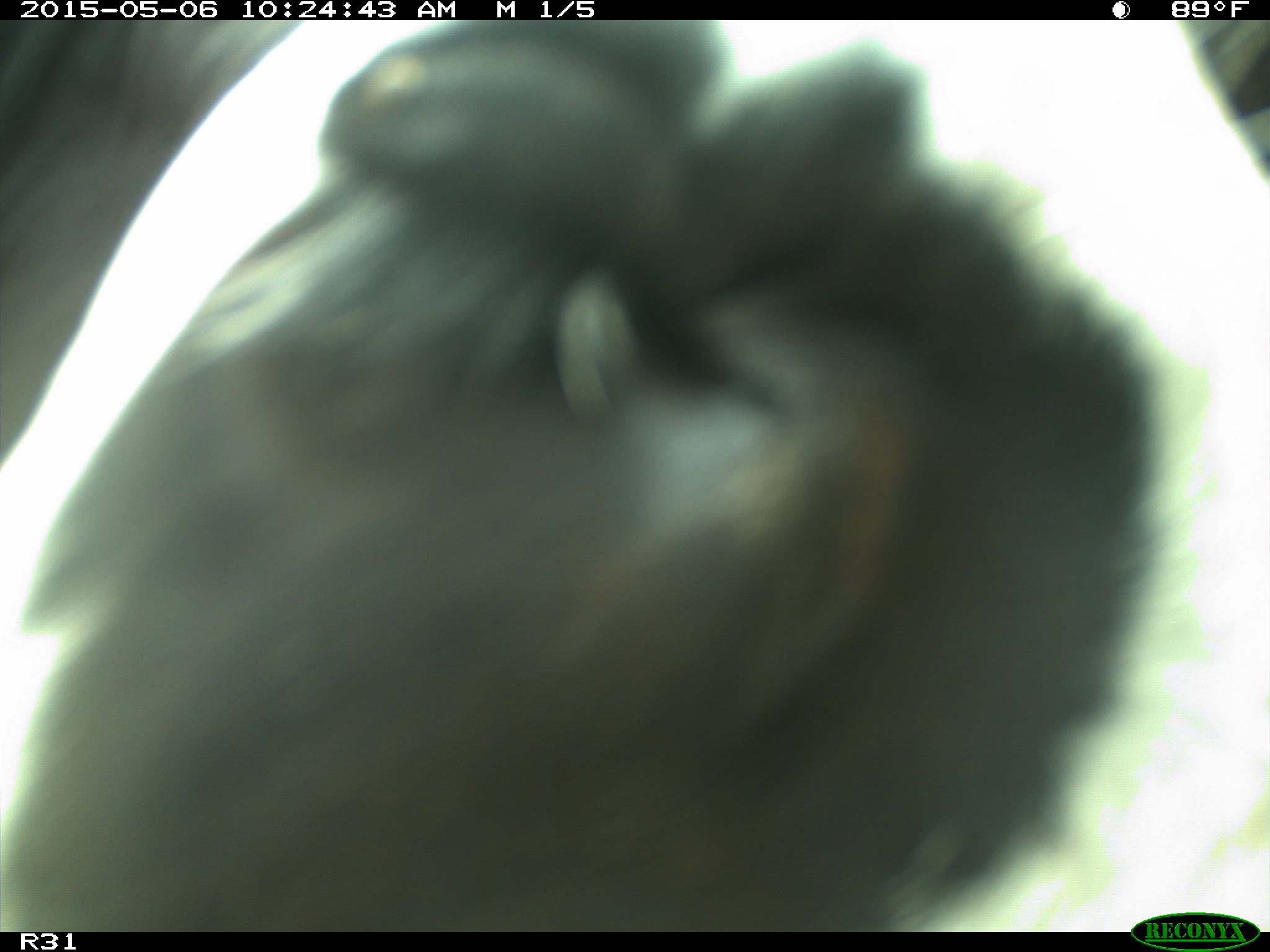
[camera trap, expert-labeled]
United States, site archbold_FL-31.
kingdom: Animalia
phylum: Chordata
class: Mammalia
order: Artiodactyla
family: Bovidae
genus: Bos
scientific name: Bos taurus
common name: domestic cow